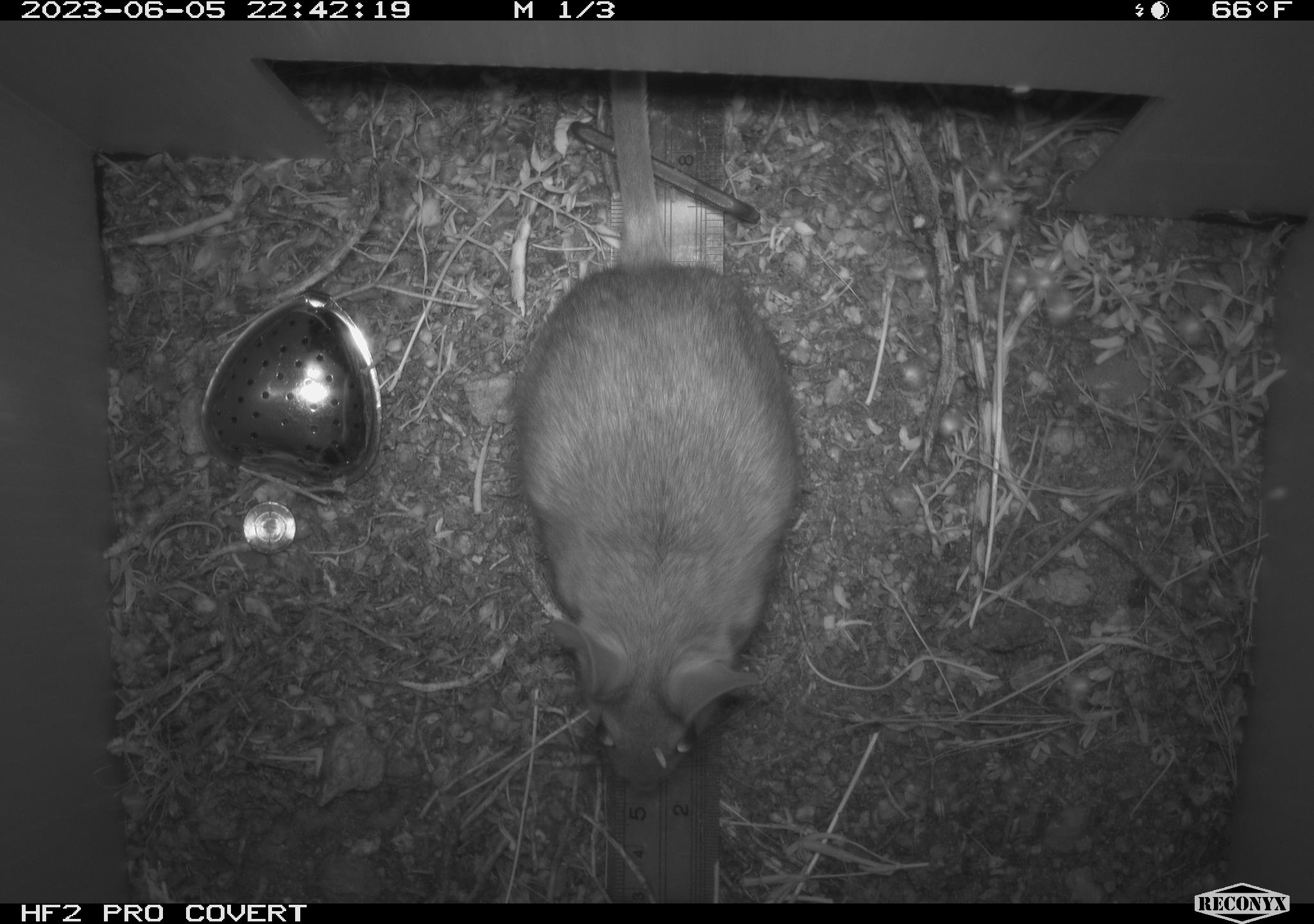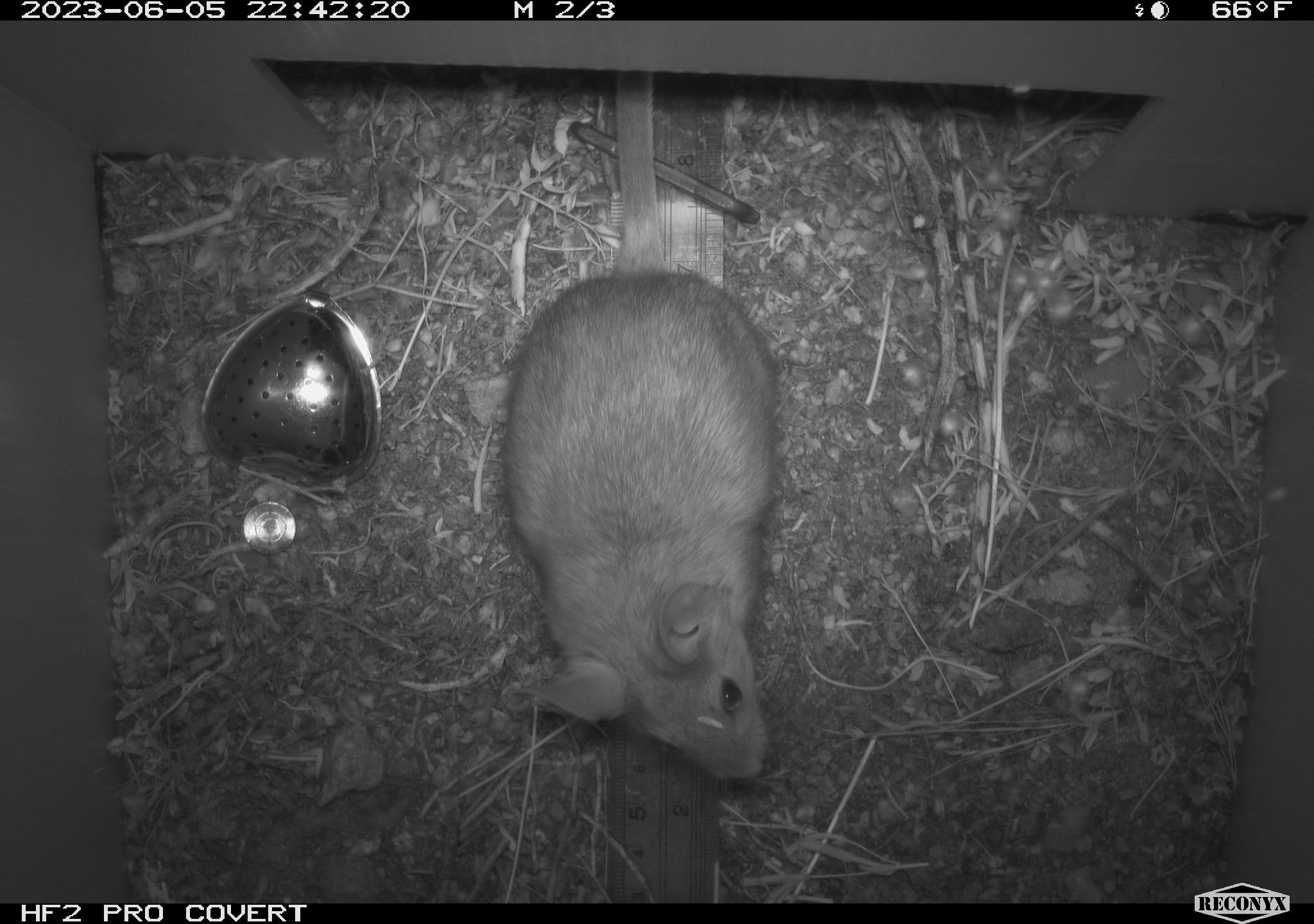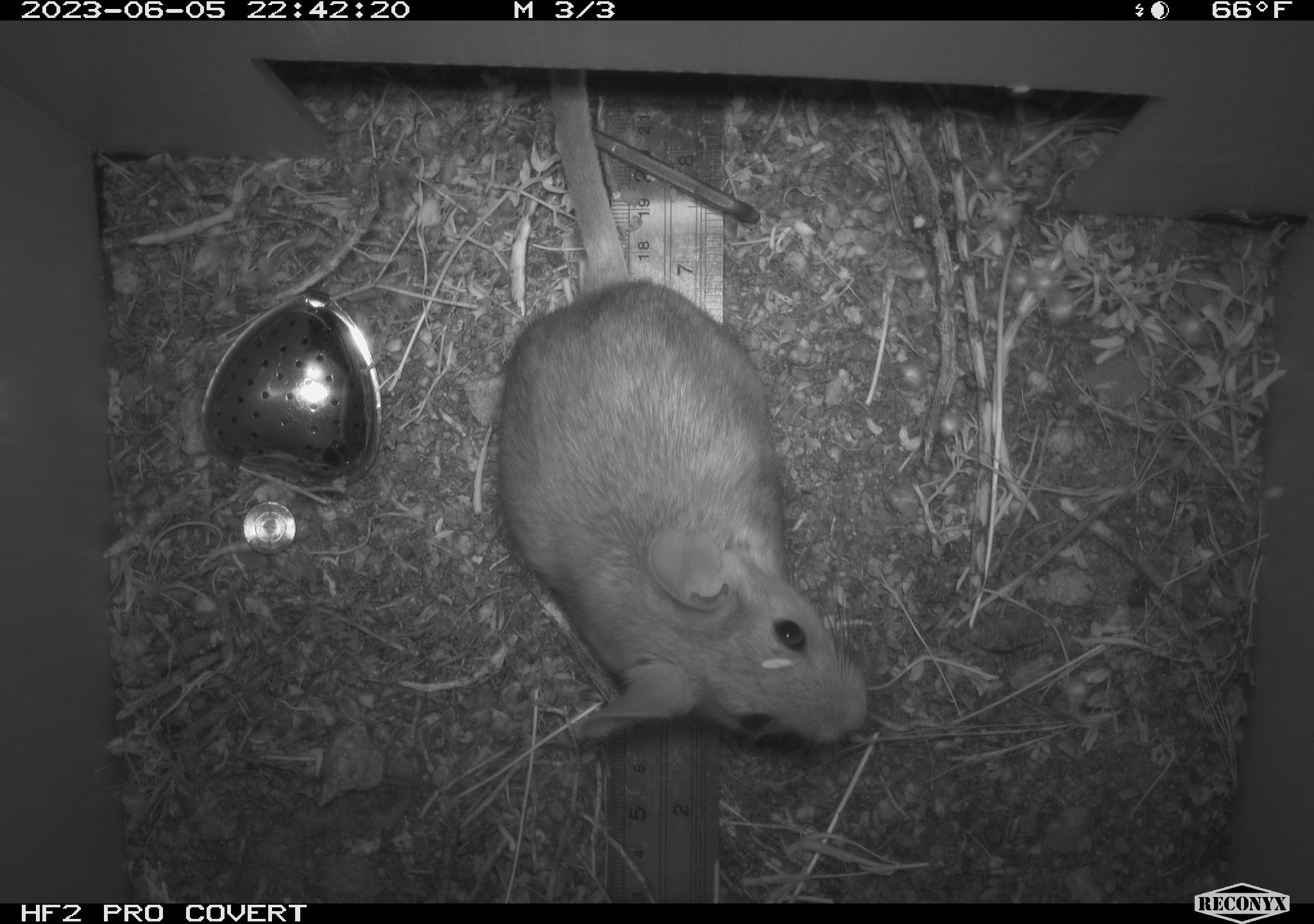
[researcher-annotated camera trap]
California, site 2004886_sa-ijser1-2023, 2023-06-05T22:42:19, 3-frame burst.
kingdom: Animalia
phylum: Chordata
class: Mammalia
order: Rodentia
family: Cricetidae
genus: Neotoma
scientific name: Neotoma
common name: pack rat or woodrat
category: neotoma species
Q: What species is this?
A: Neotoma species (pack rat or woodrat) (Neotoma).